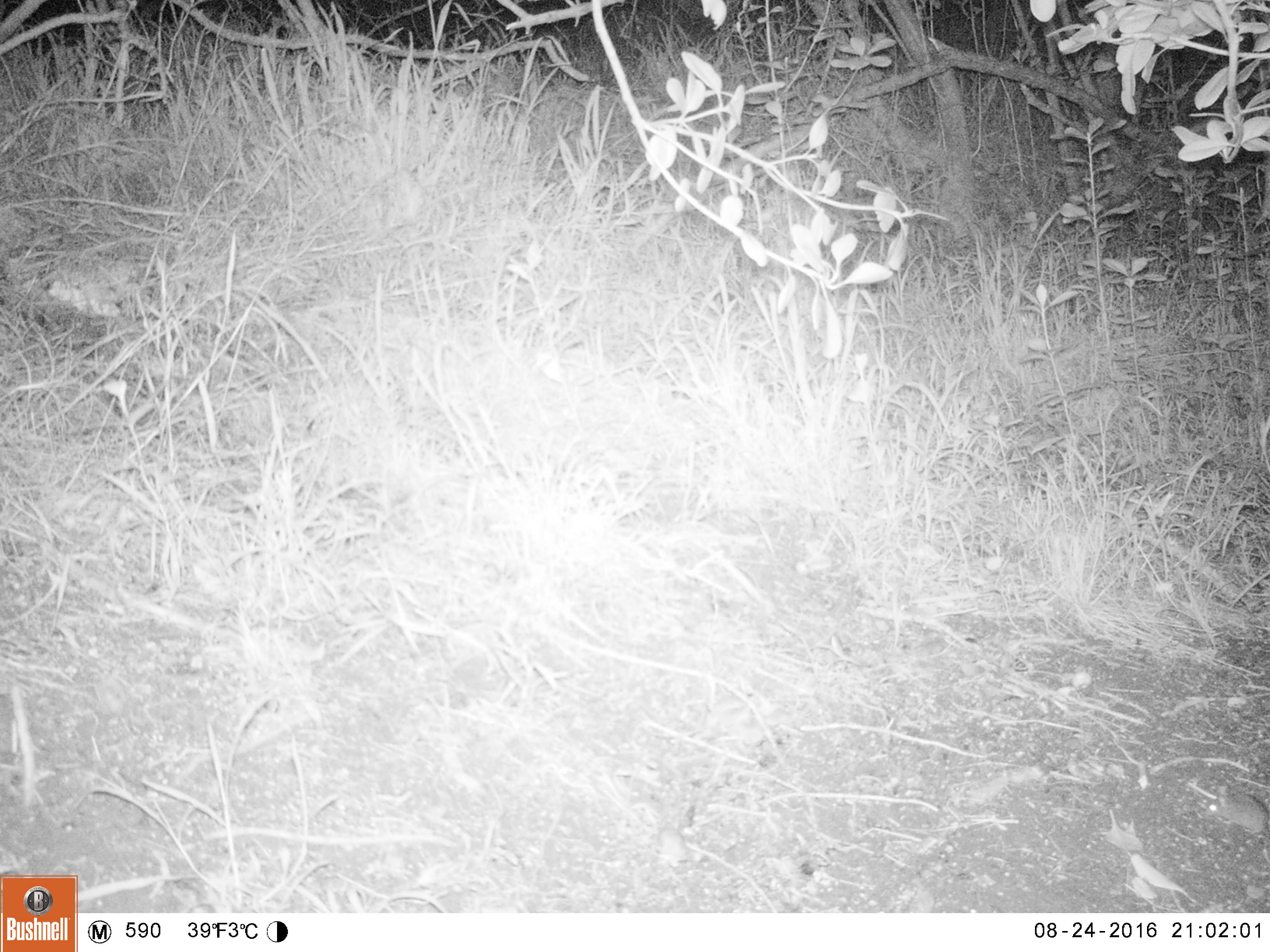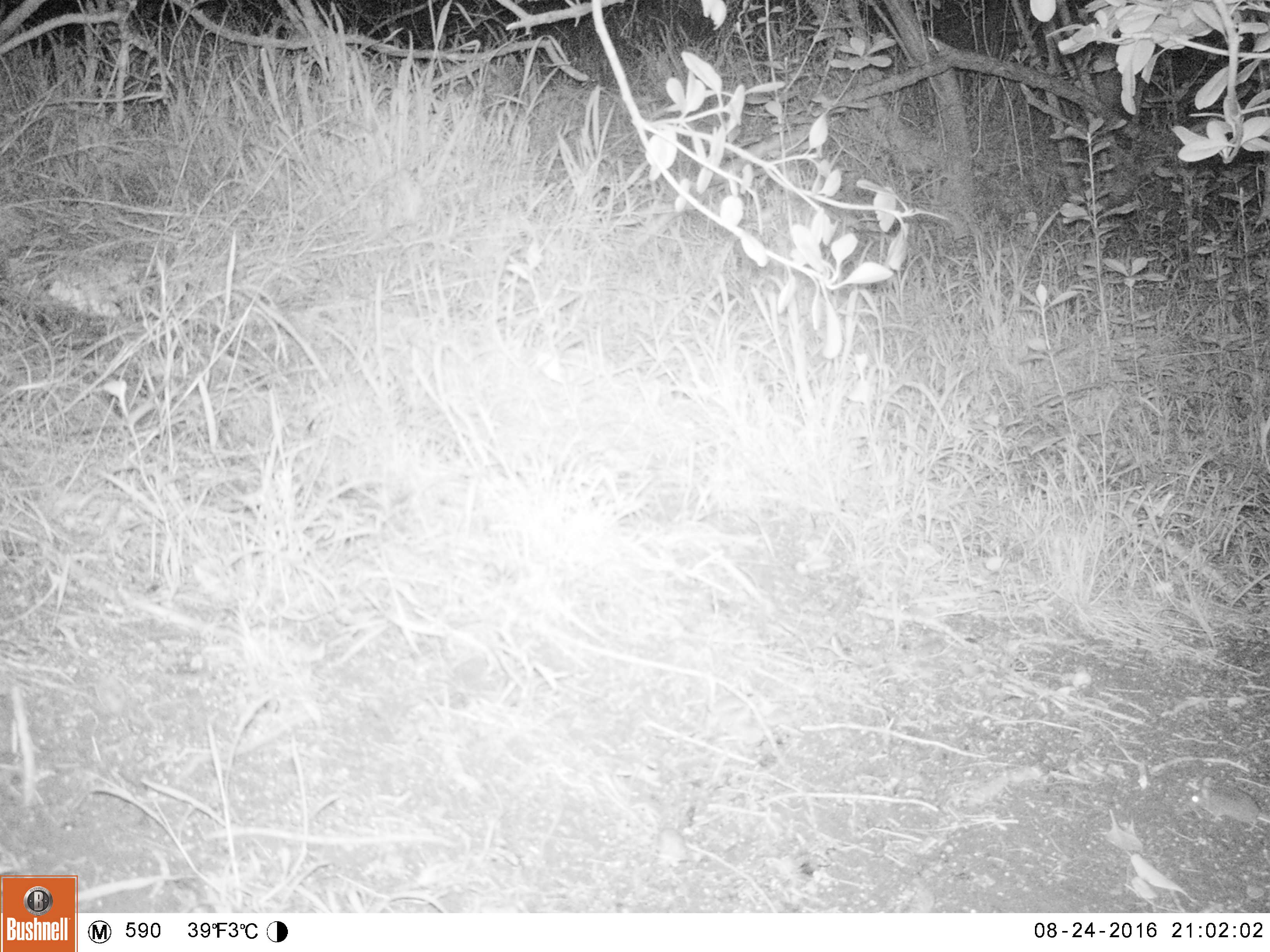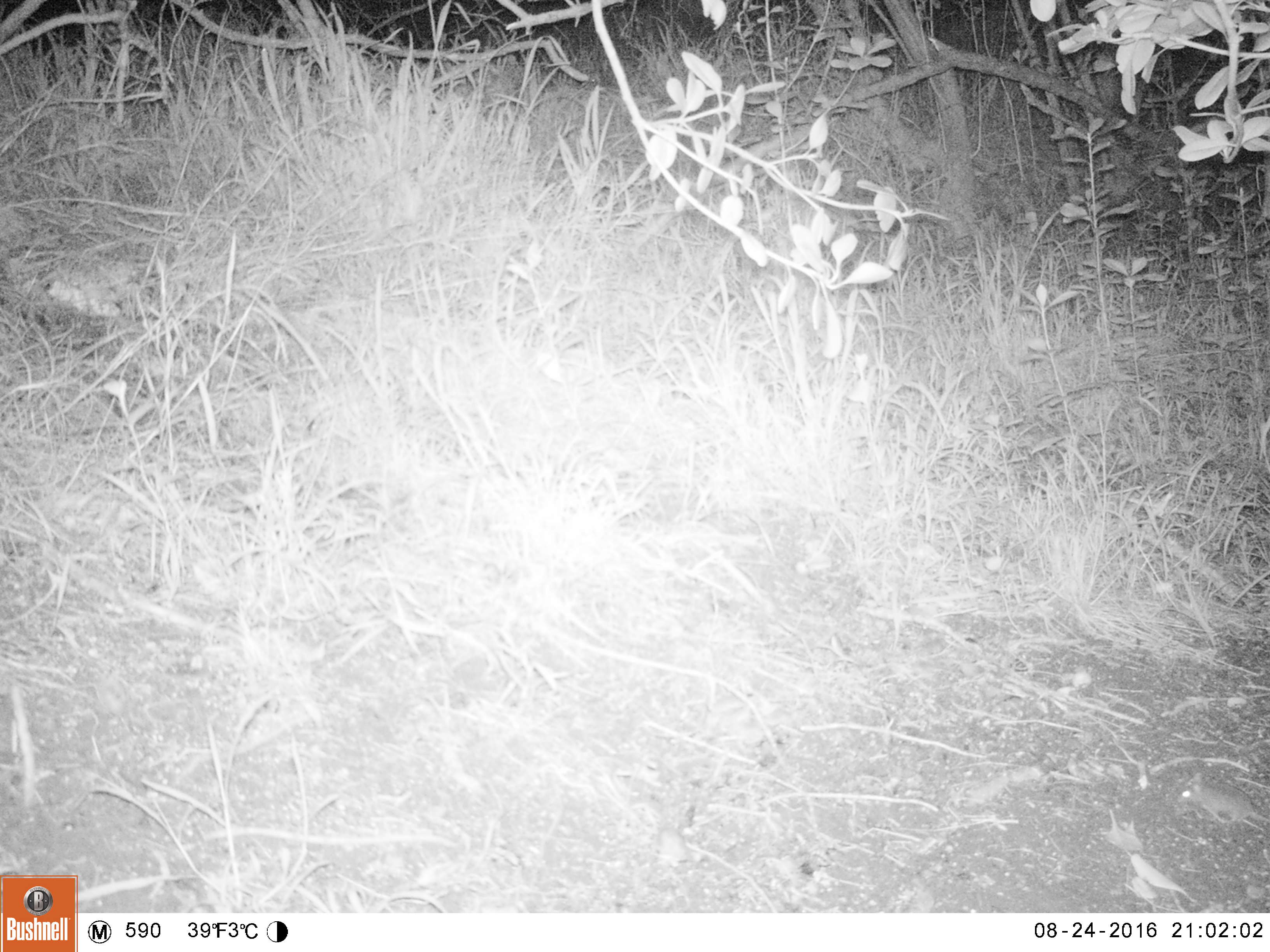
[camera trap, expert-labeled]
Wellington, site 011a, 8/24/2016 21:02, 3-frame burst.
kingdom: Animalia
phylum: Chordata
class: Mammalia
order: Rodentia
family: Muridae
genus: Mus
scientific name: Mus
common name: mouse